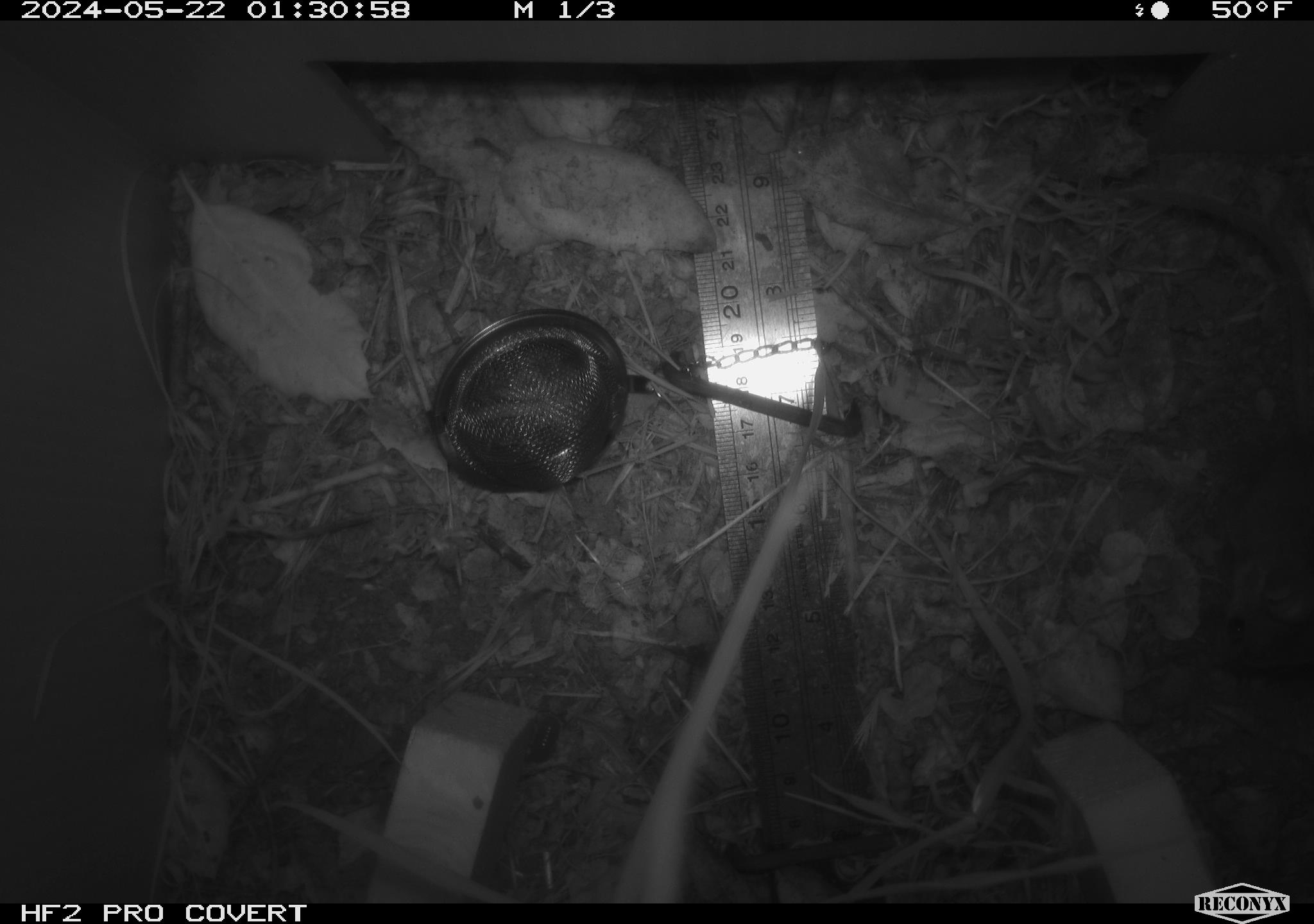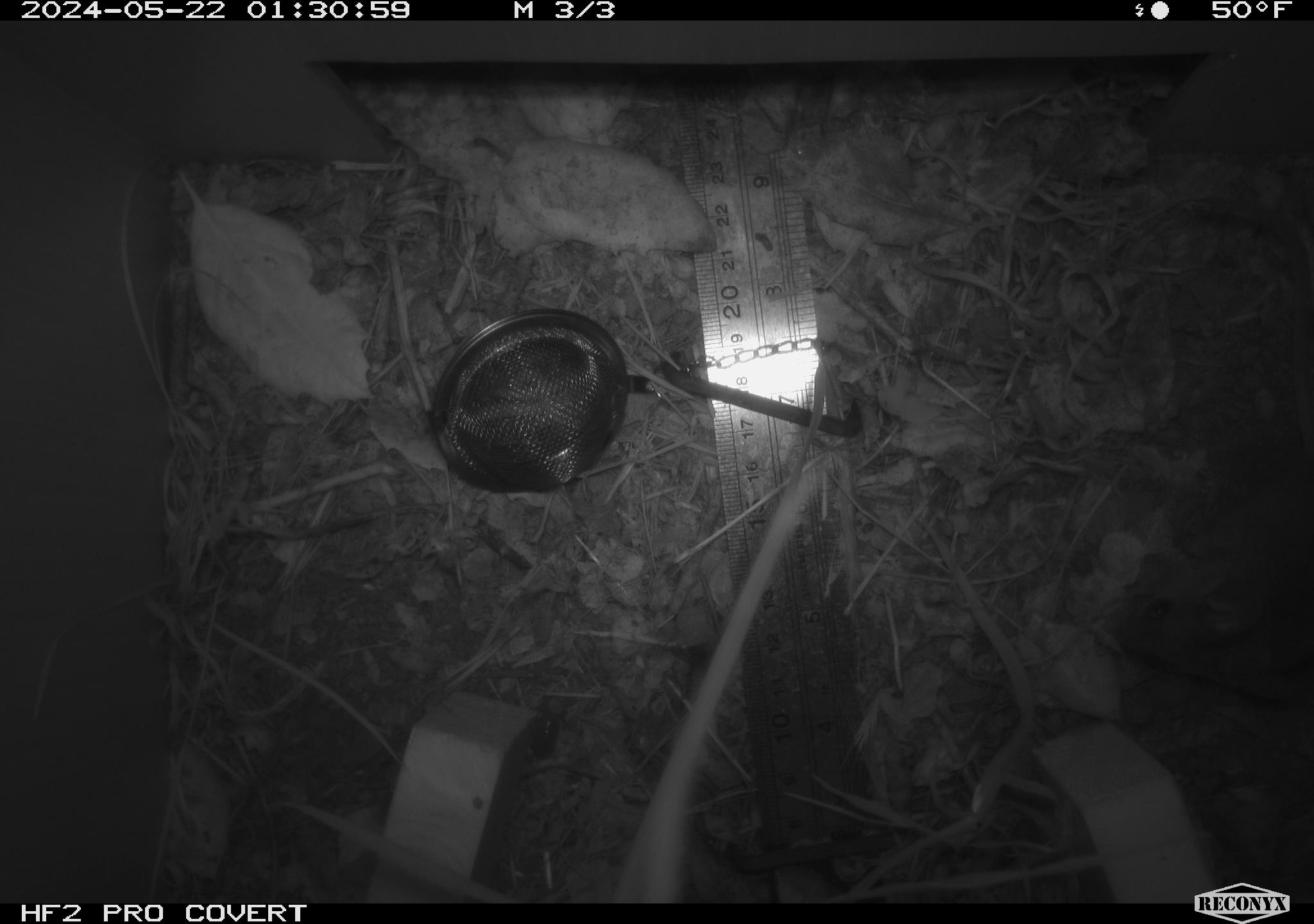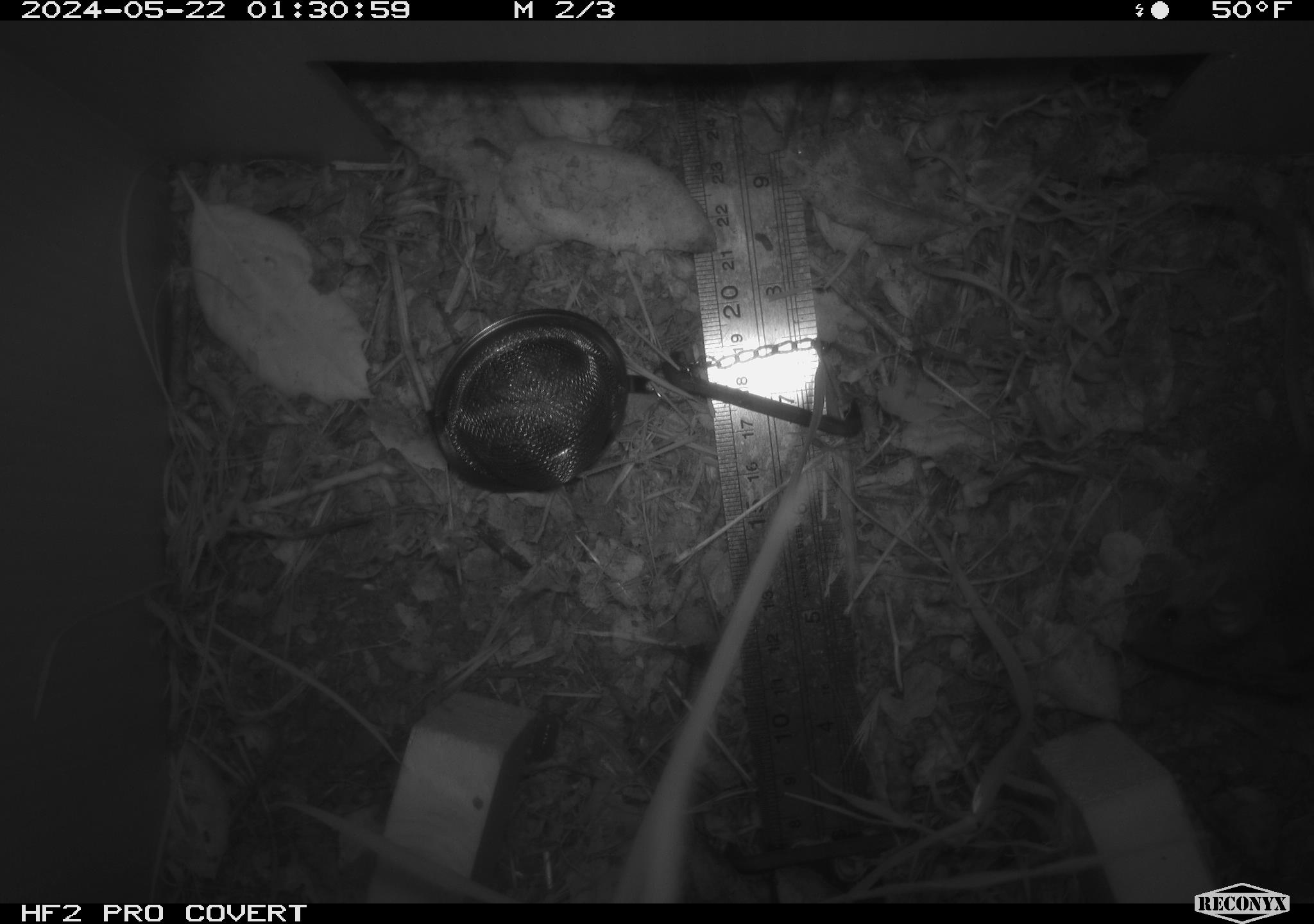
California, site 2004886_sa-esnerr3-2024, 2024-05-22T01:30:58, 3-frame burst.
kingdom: Animalia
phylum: Chordata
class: Mammalia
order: Rodentia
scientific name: Rodentia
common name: rodent